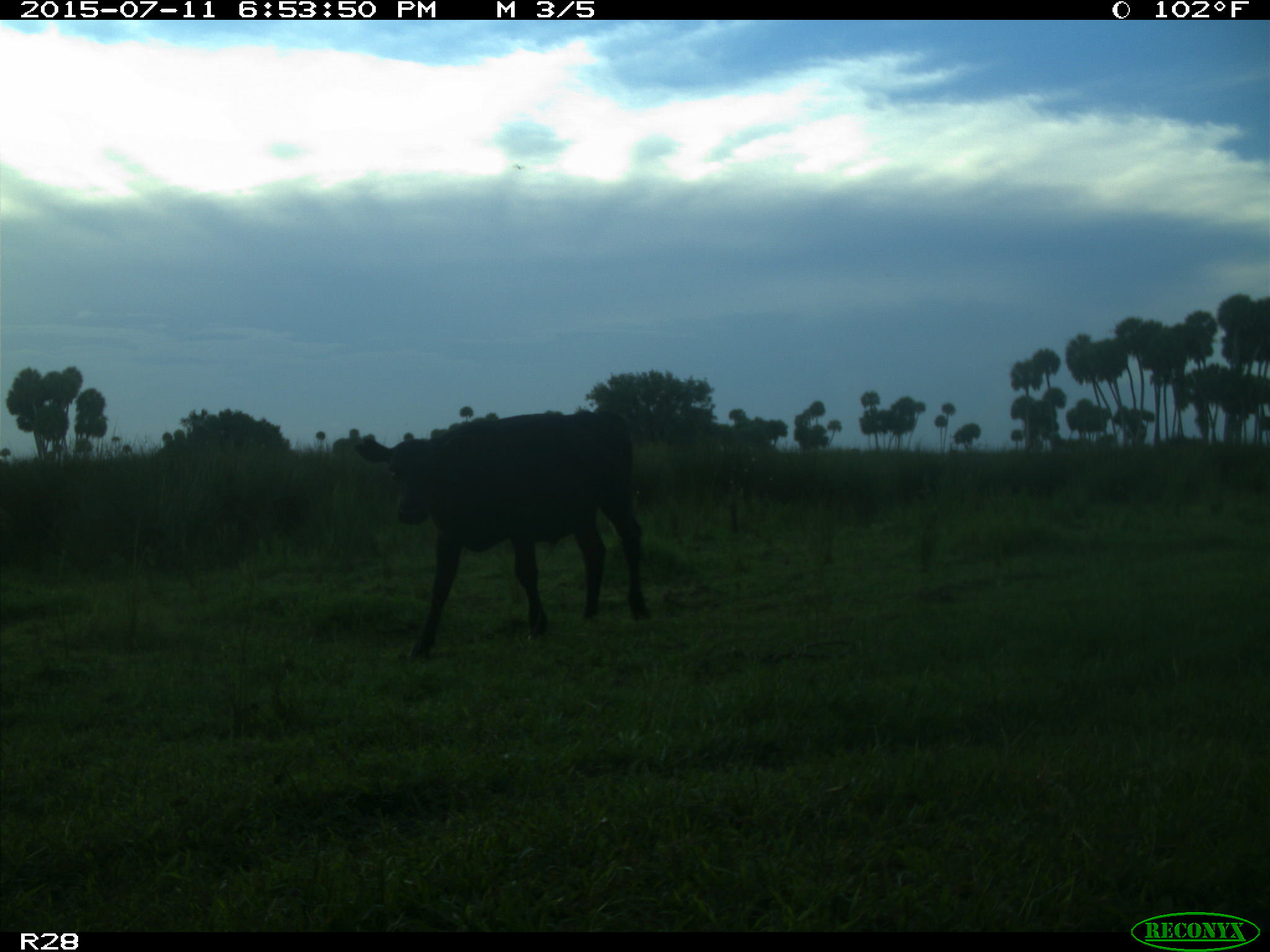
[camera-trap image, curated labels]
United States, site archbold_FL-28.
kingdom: Animalia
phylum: Chordata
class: Mammalia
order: Artiodactyla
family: Bovidae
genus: Bos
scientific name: Bos taurus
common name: domestic cow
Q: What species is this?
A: Bos taurus (domestic cow).